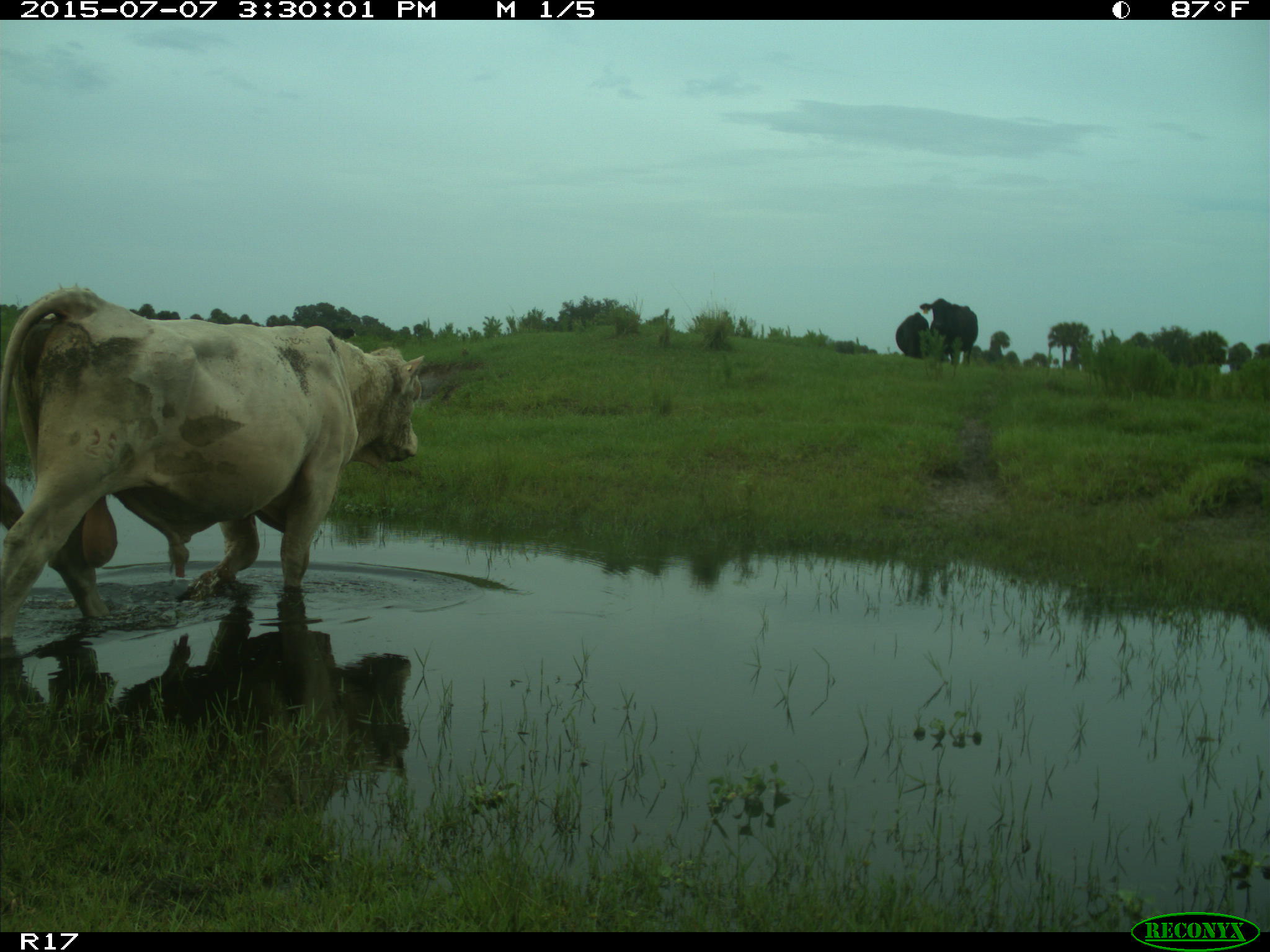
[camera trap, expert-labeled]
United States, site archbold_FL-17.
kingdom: Animalia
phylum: Chordata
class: Mammalia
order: Artiodactyla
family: Bovidae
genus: Bos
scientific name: Bos taurus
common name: domestic cow